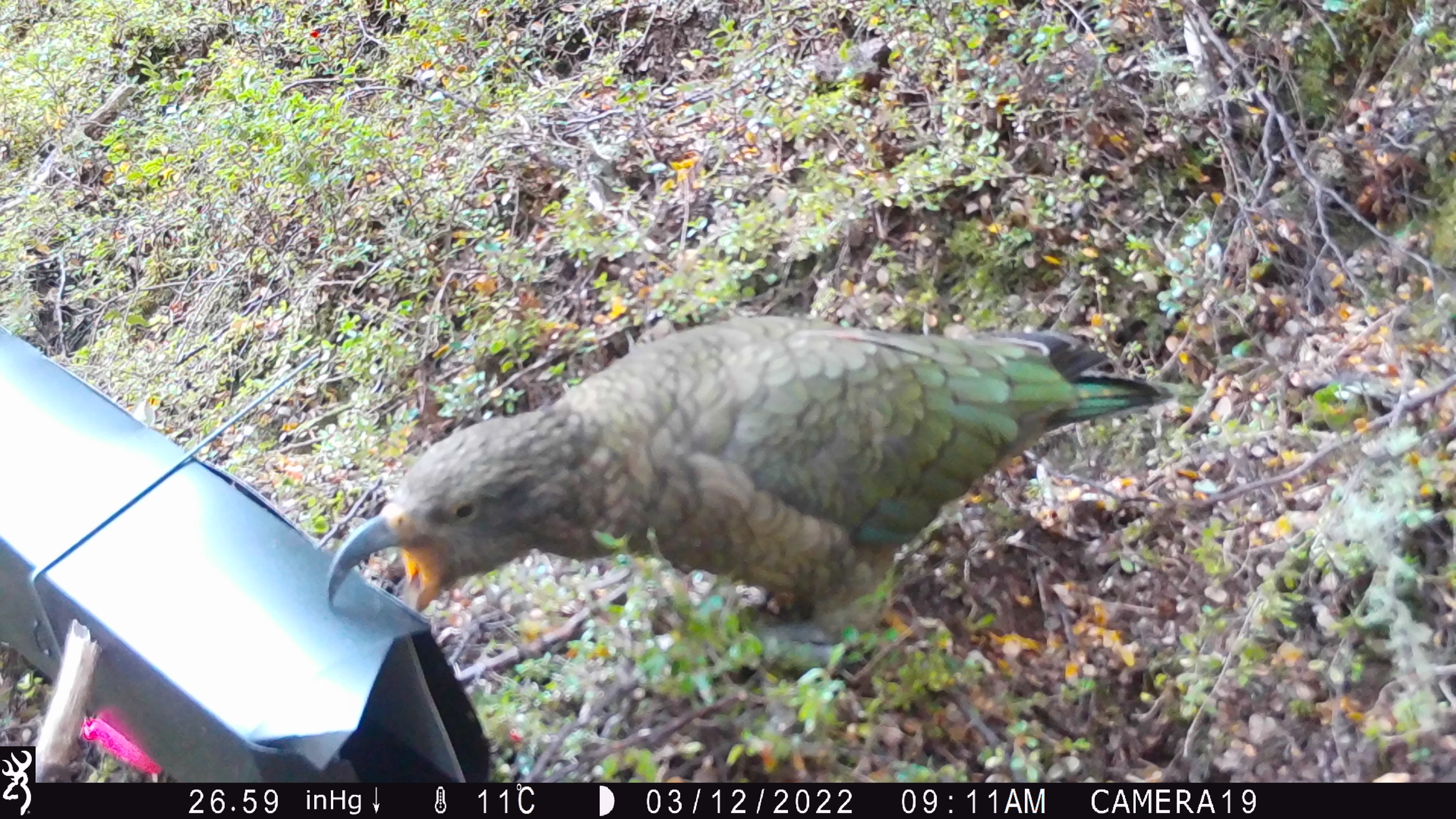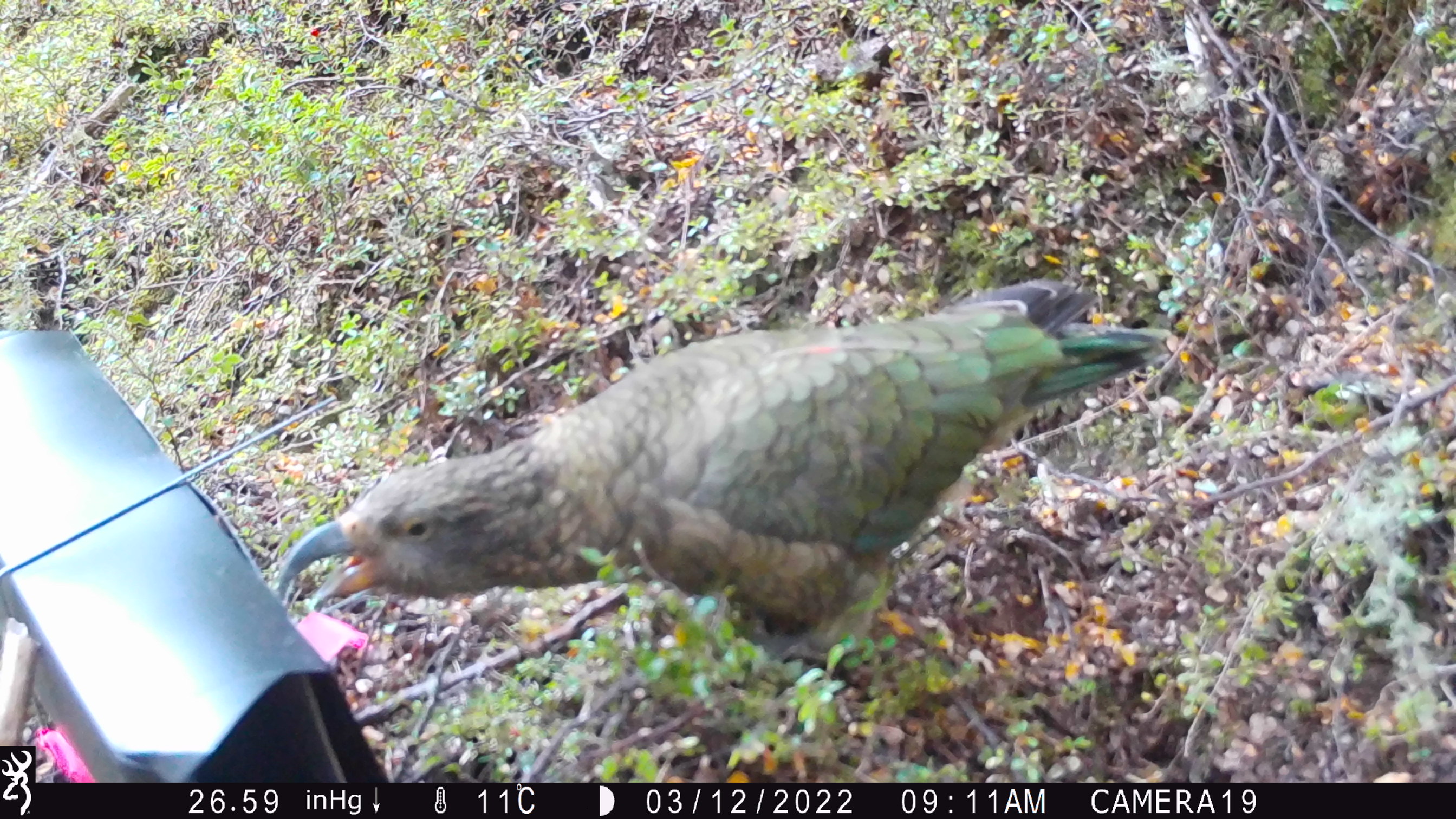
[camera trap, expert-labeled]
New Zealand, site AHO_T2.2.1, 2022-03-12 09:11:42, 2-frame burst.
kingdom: Animalia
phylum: Chordata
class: Aves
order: Psittaciformes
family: Strigopidae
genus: Nestor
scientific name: Nestor notabilis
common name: kea